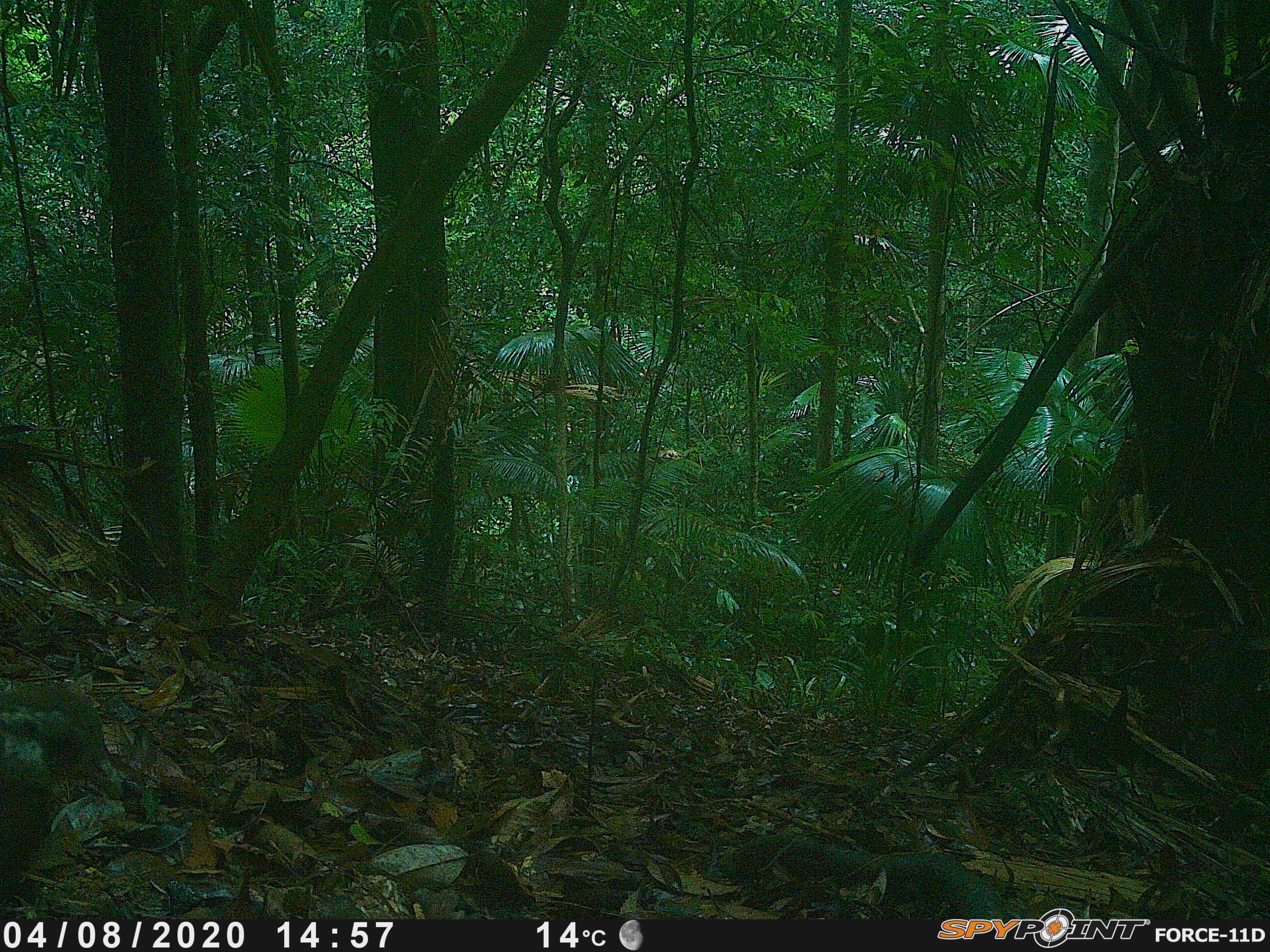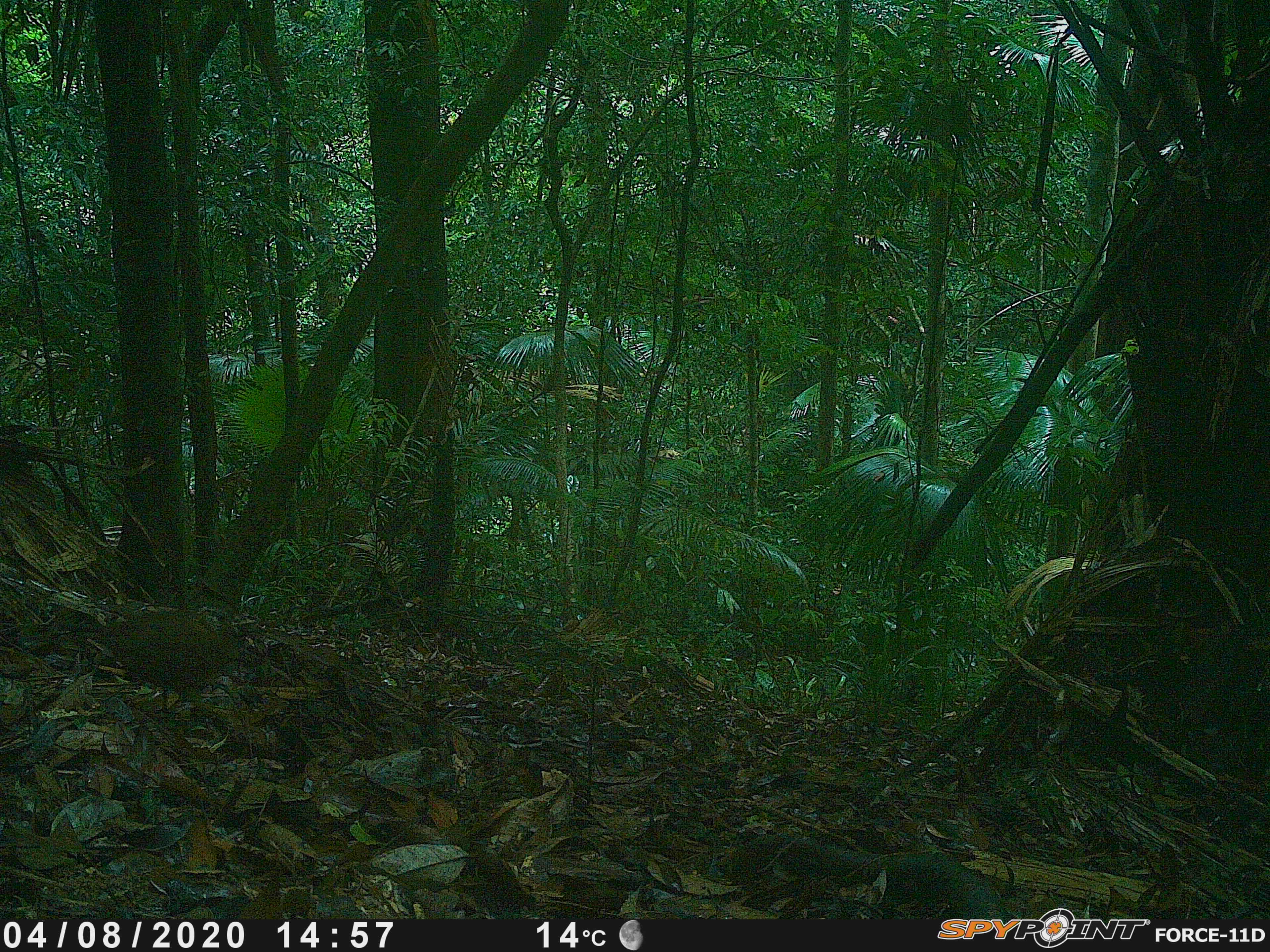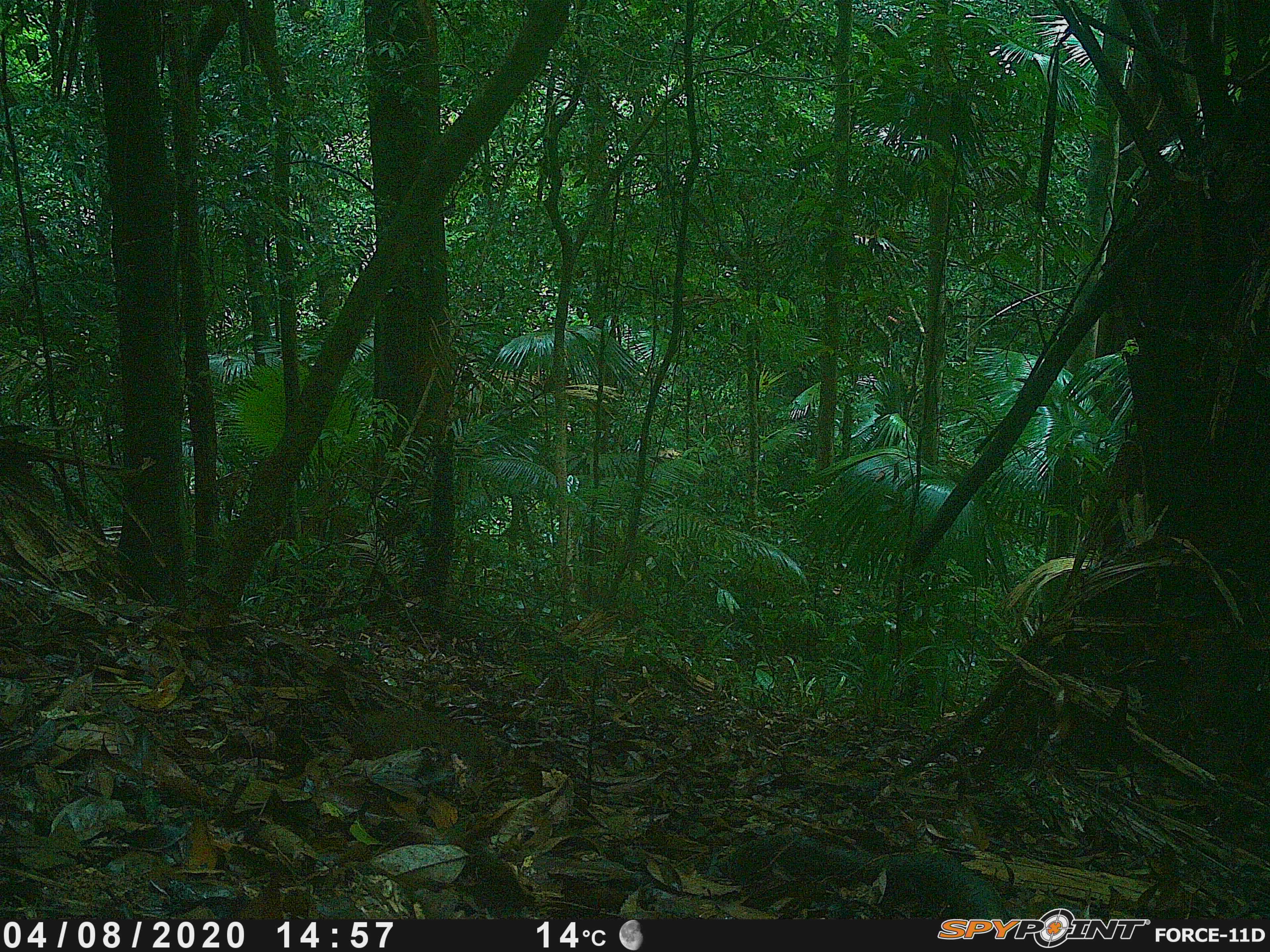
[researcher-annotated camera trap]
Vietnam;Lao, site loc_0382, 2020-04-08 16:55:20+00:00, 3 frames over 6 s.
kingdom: Animalia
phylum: Chordata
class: Aves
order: Galliformes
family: Phasianidae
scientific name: Phasianidae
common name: partridge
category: unidentified partridge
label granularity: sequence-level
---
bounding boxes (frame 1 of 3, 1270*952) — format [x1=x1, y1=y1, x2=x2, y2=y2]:
unidentified partridge: [x1=0, y1=683, x2=120, y2=901]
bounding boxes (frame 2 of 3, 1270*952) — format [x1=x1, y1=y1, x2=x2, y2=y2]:
unidentified partridge: [x1=57, y1=600, x2=256, y2=713]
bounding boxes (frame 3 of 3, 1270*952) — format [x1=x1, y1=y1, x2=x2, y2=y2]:
unidentified partridge: [x1=347, y1=705, x2=493, y2=773]